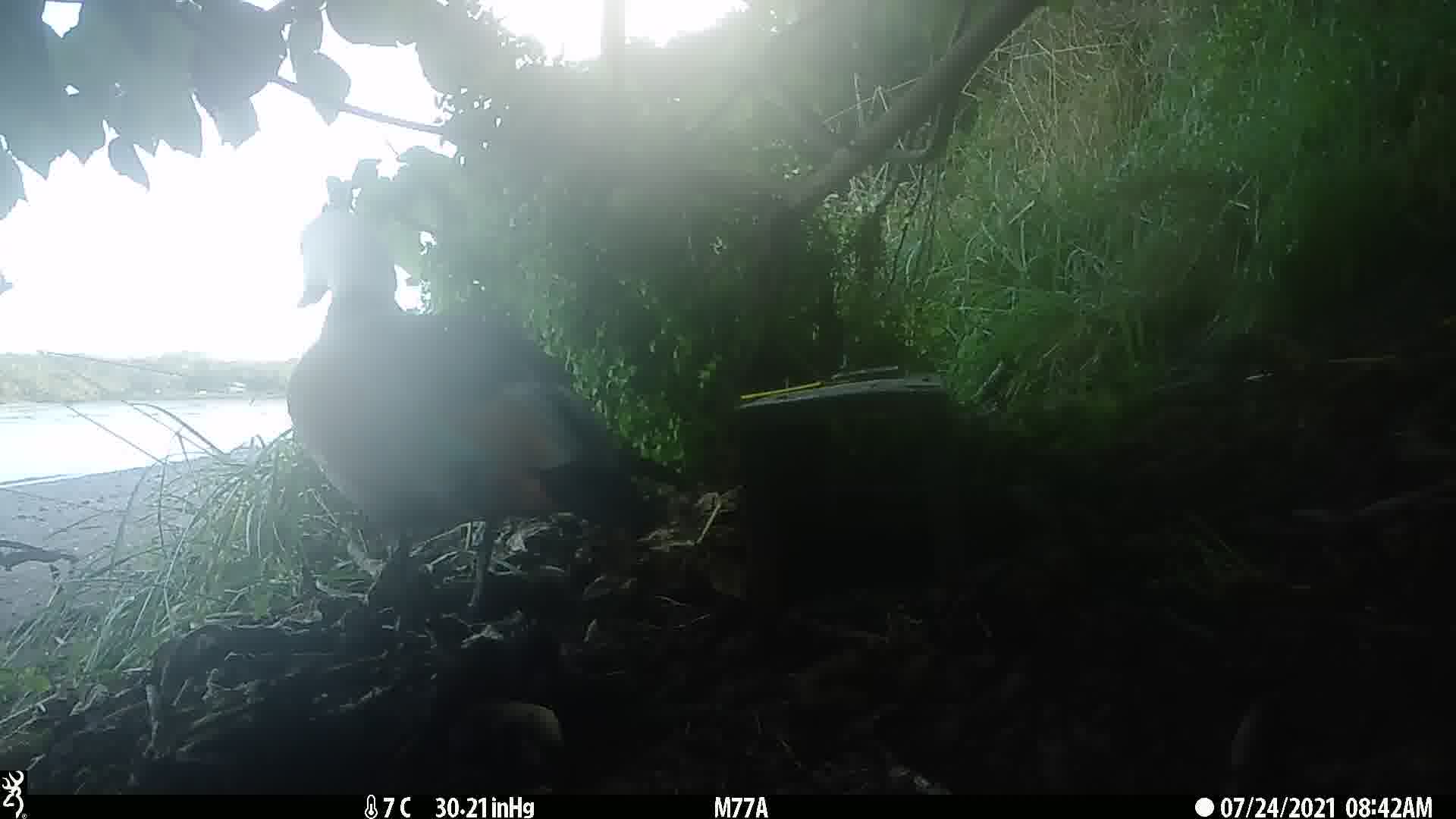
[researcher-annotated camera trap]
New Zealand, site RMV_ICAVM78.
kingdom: Animalia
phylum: Chordata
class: Aves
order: Anseriformes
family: Anatidae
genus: Tadorna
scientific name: Tadorna variegata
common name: paradise shelduck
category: paradise duck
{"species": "paradise duck (paradise shelduck) (Tadorna variegata)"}